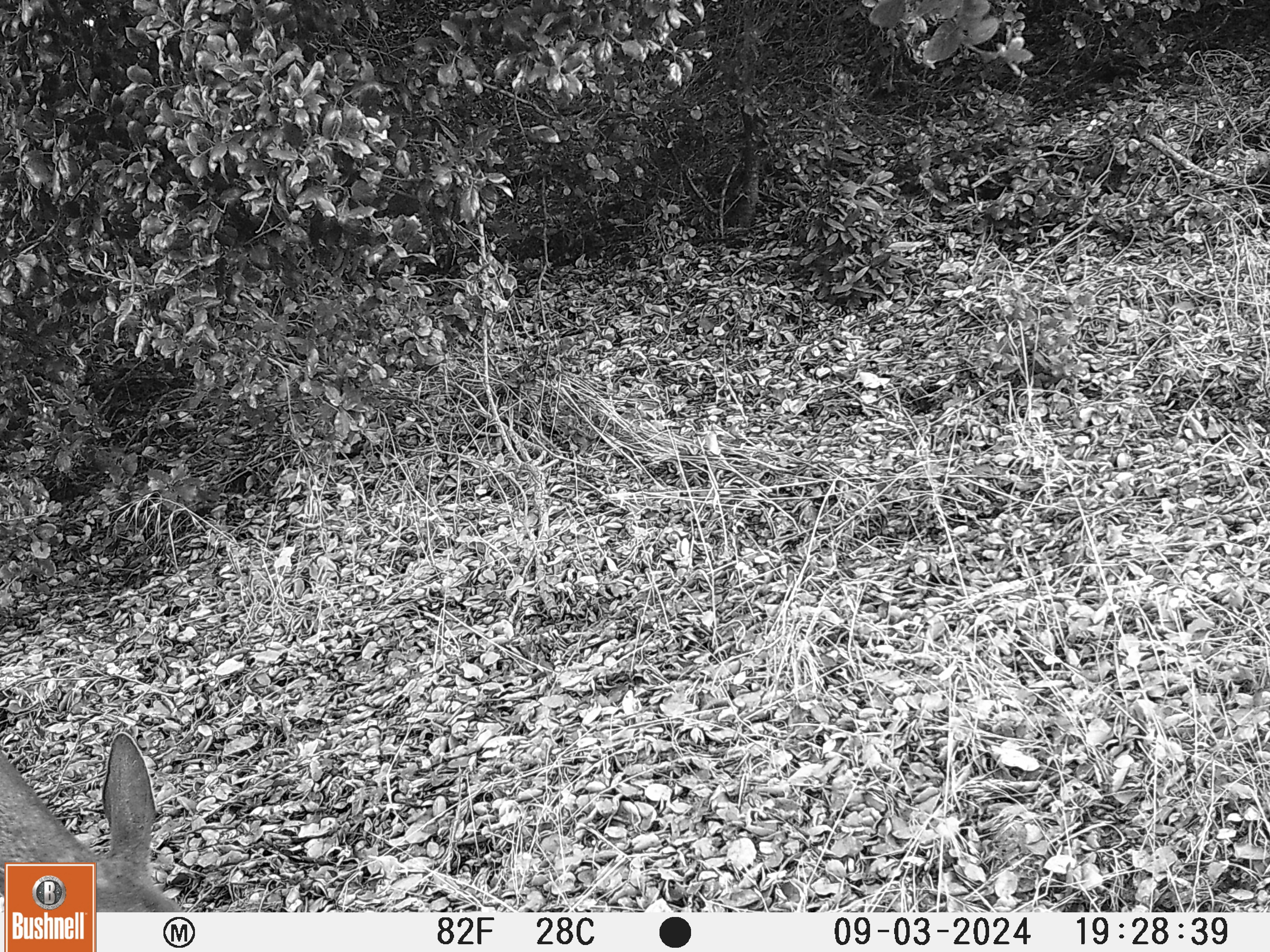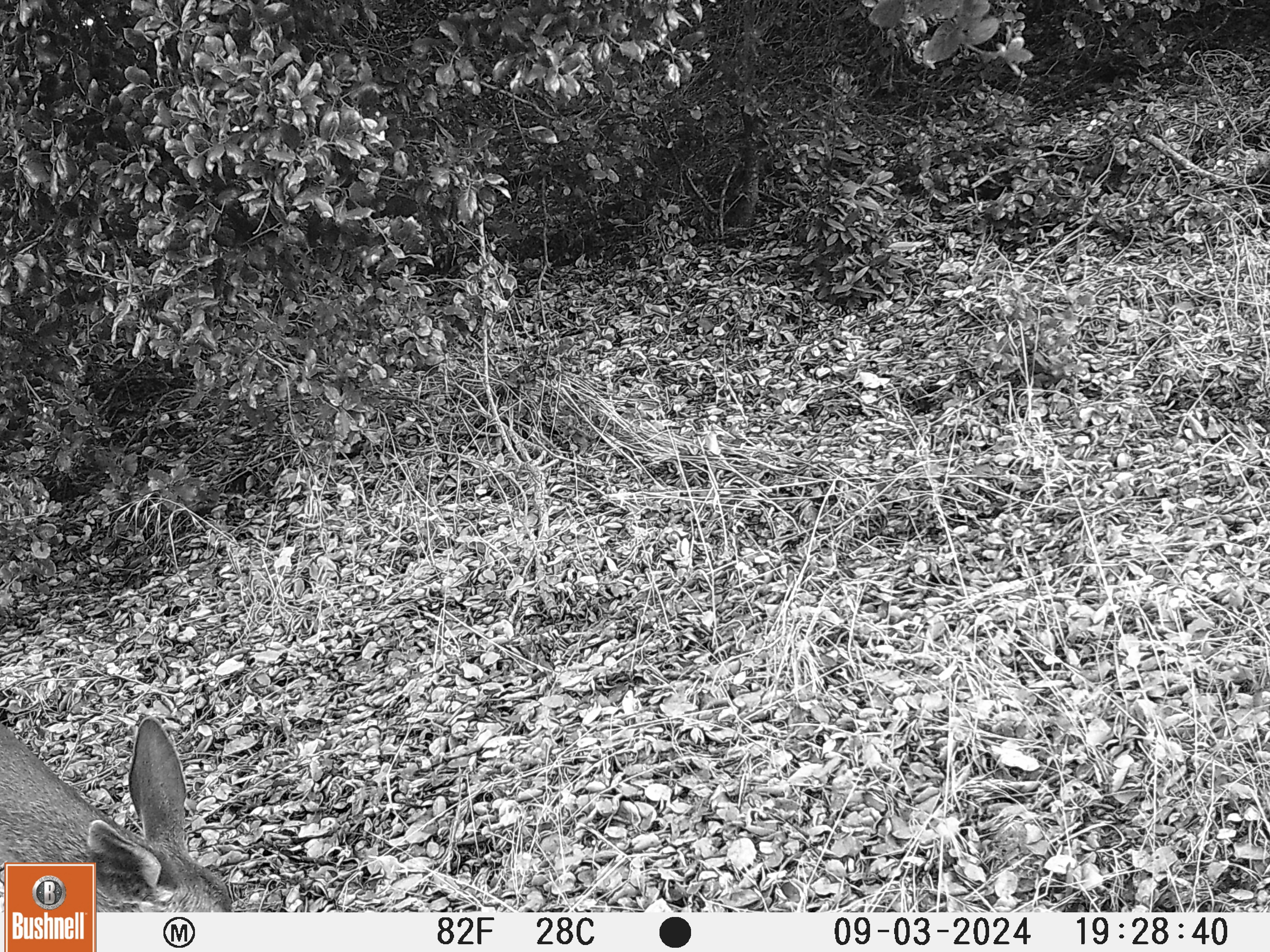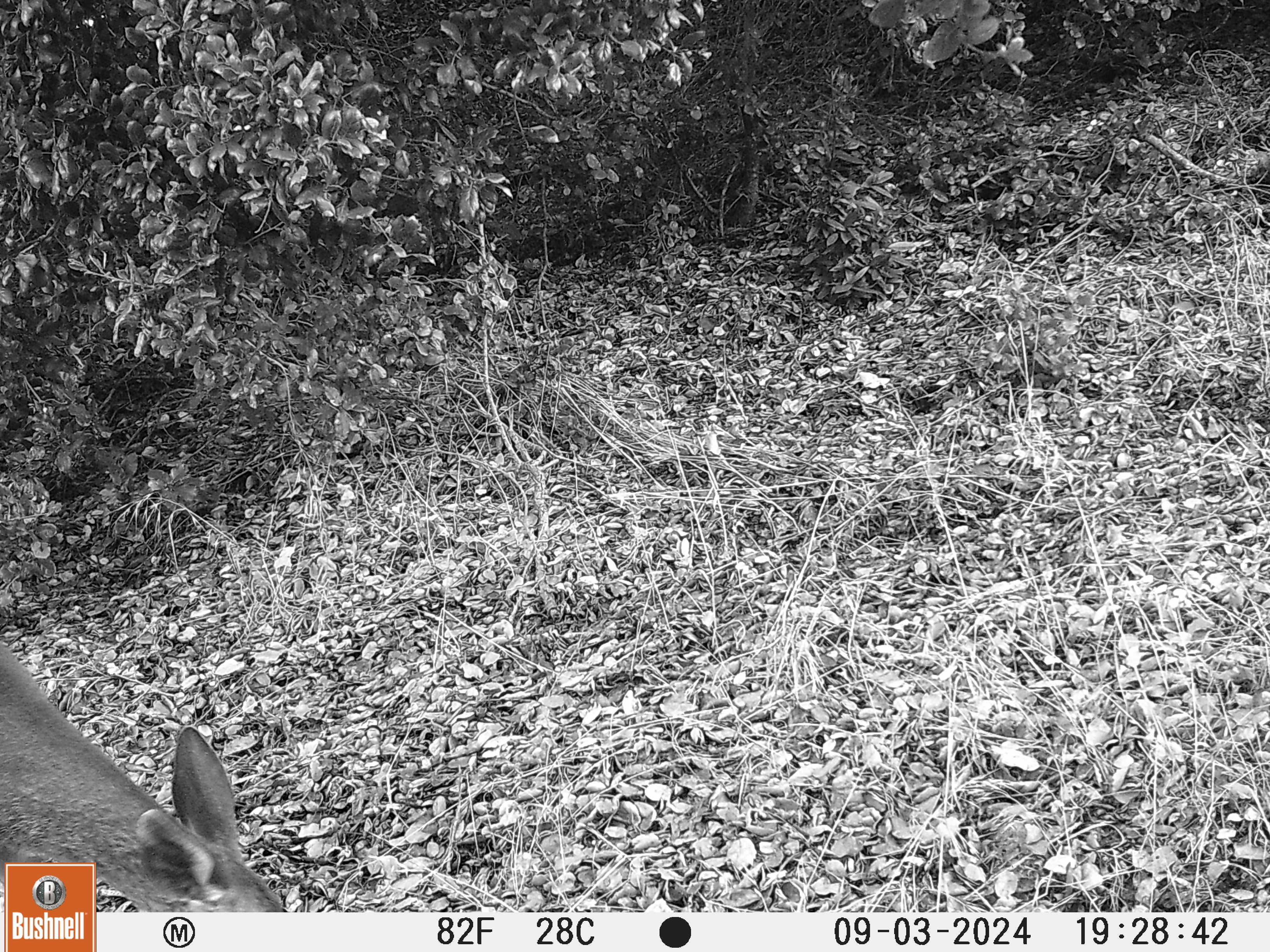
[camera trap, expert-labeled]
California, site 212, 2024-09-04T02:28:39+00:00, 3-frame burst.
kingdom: Animalia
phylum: Chordata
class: Mammalia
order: Artiodactyla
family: Cervidae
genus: Odocoileus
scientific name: Odocoileus hemionus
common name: mule deer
Mule deer (Odocoileus hemionus).